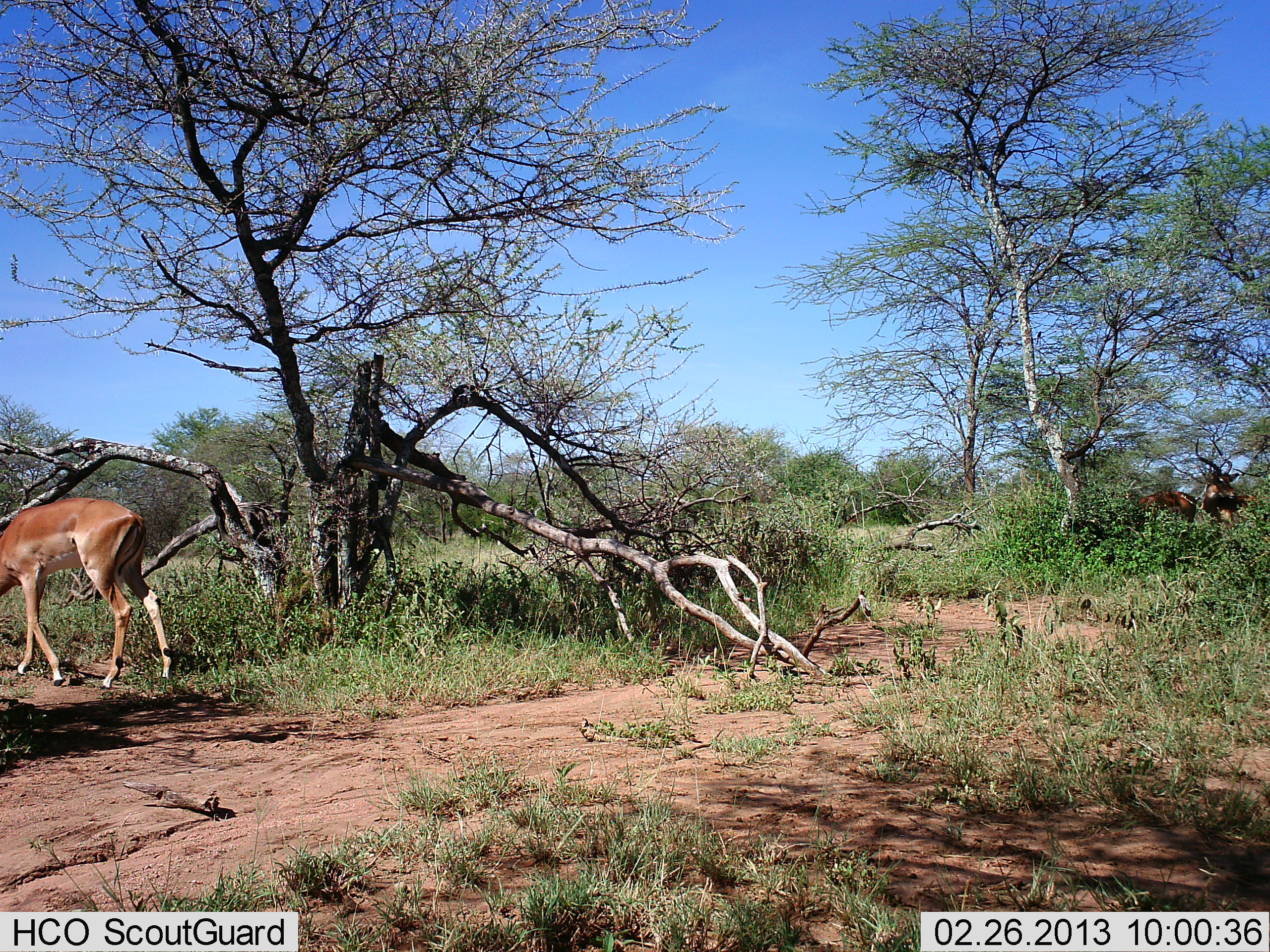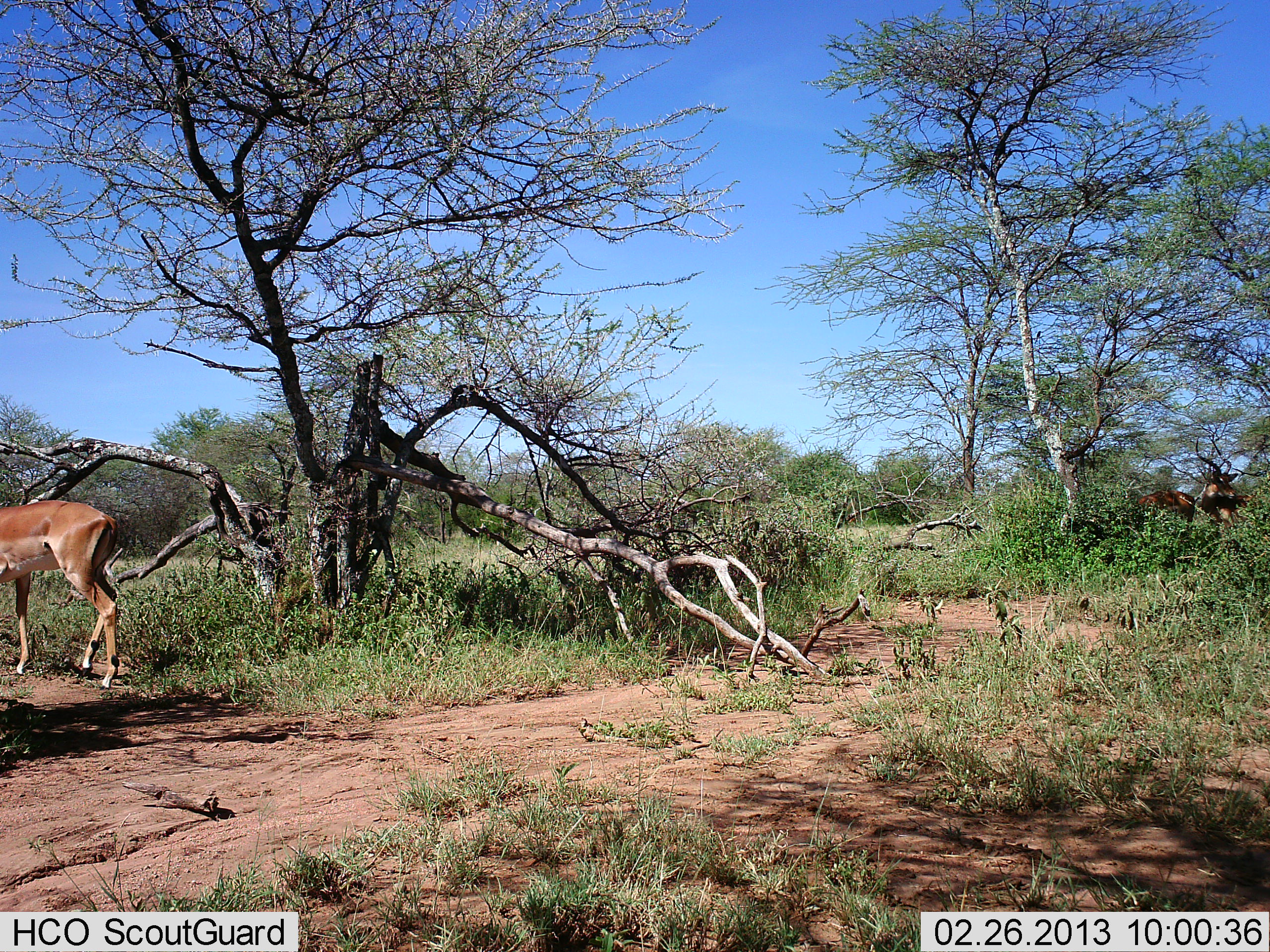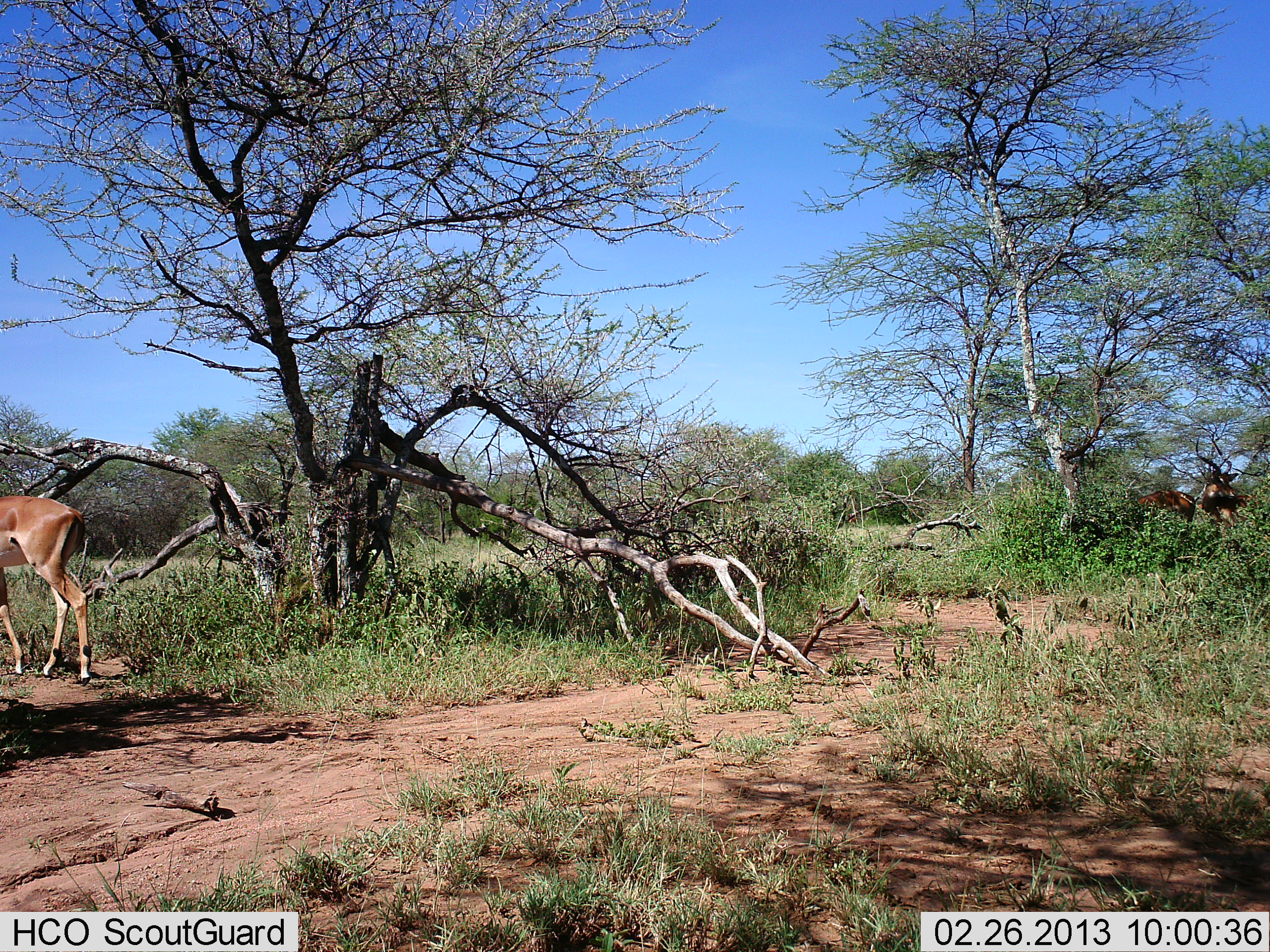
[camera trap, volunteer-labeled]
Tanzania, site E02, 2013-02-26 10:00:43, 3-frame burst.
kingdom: Animalia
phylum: Chordata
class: Mammalia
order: Artiodactyla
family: Bovidae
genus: Aepyceros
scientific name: Aepyceros melampus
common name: impala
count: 3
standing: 67%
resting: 0%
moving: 60%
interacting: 0%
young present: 0%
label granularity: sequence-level